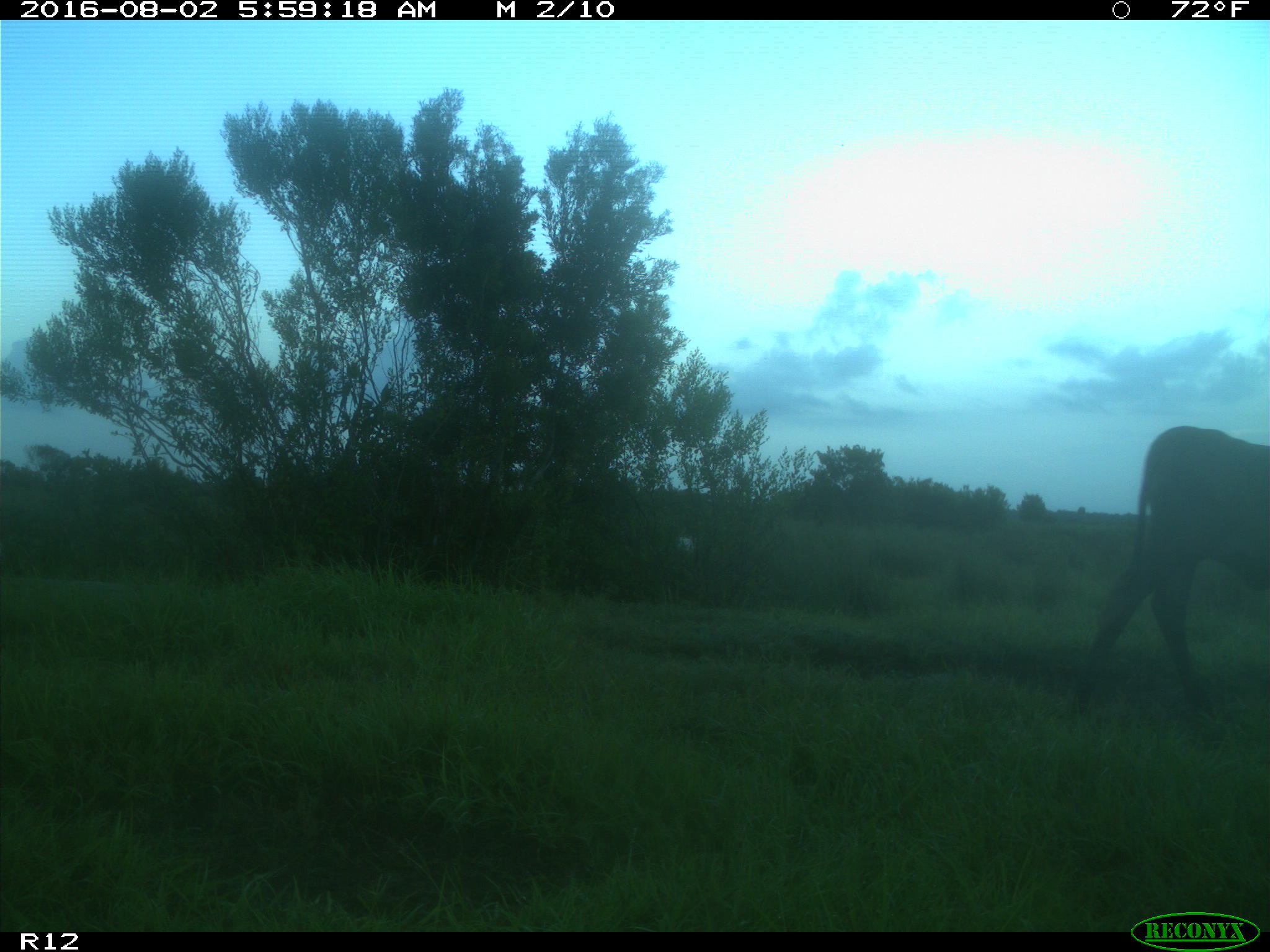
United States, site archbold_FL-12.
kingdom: Animalia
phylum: Chordata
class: Mammalia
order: Artiodactyla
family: Bovidae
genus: Bos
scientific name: Bos taurus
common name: domestic cow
Bos taurus (domestic cow).